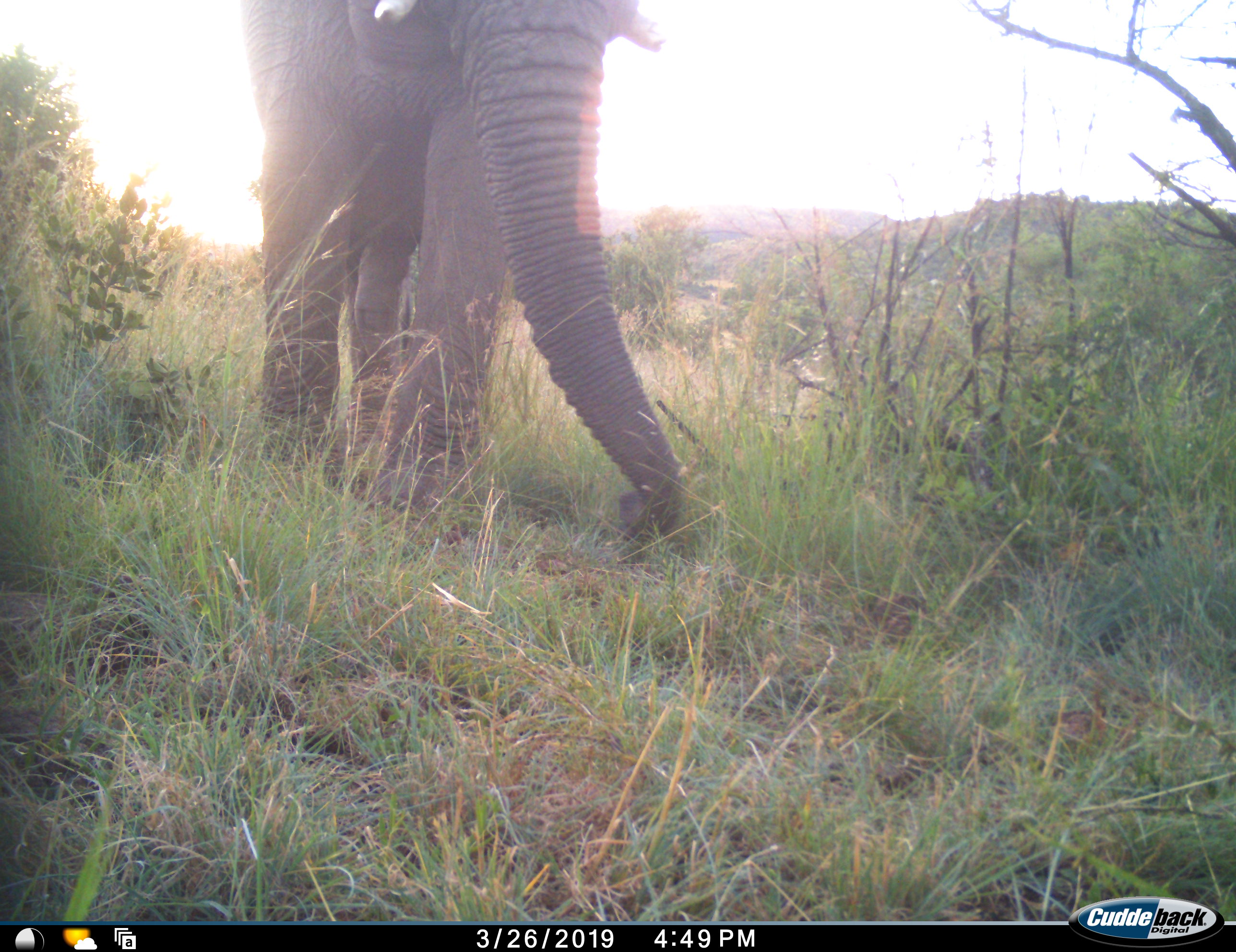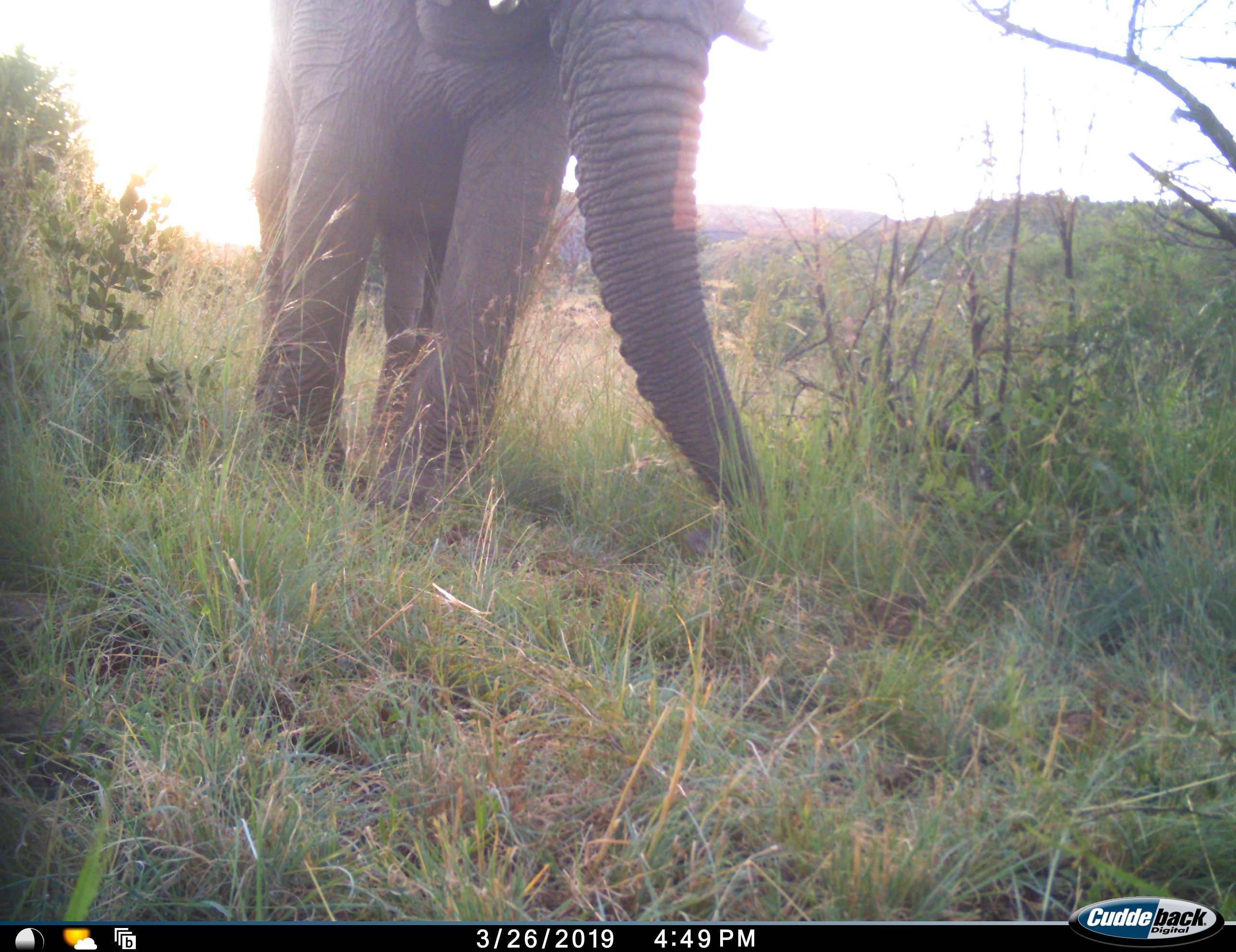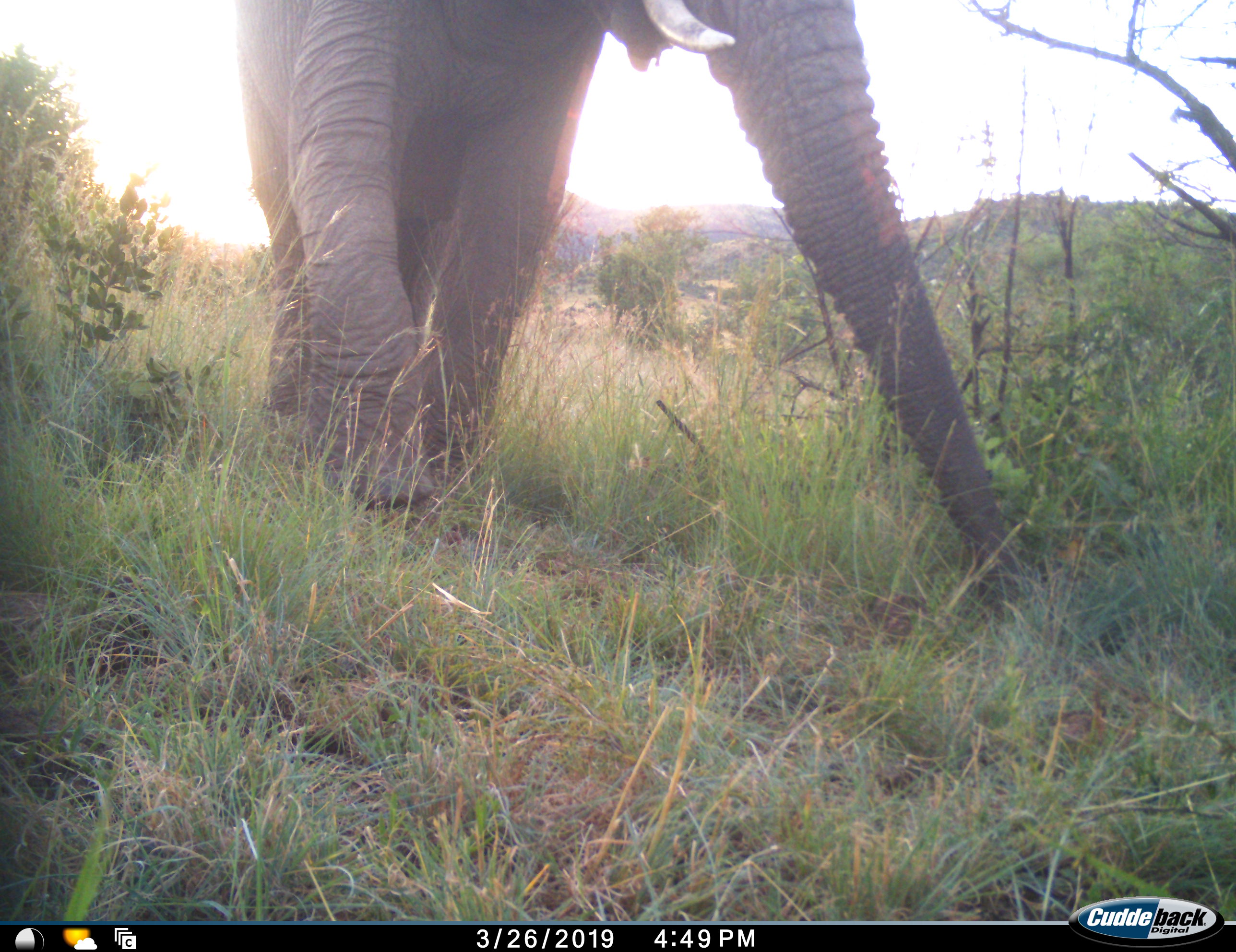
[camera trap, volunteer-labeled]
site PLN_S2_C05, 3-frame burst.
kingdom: Animalia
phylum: Chordata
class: Mammalia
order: Proboscidea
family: Elephantidae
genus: Loxodonta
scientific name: Loxodonta africana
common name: african bush elephant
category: elephant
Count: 1.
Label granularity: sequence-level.